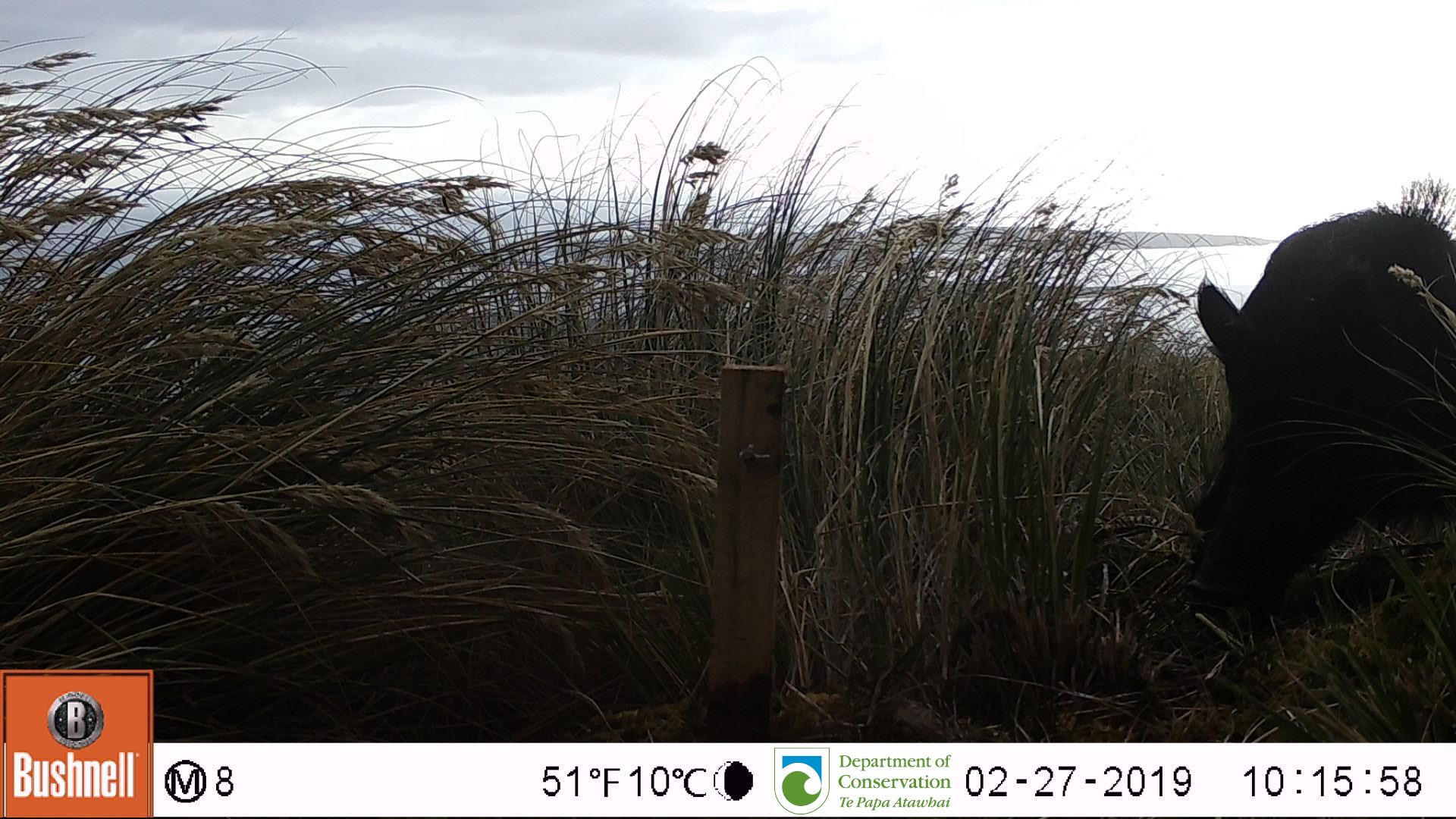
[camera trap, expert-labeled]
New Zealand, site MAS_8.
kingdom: Animalia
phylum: Chordata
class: Mammalia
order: Artiodactyla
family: Suidae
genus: Sus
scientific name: Sus scrofa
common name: pig